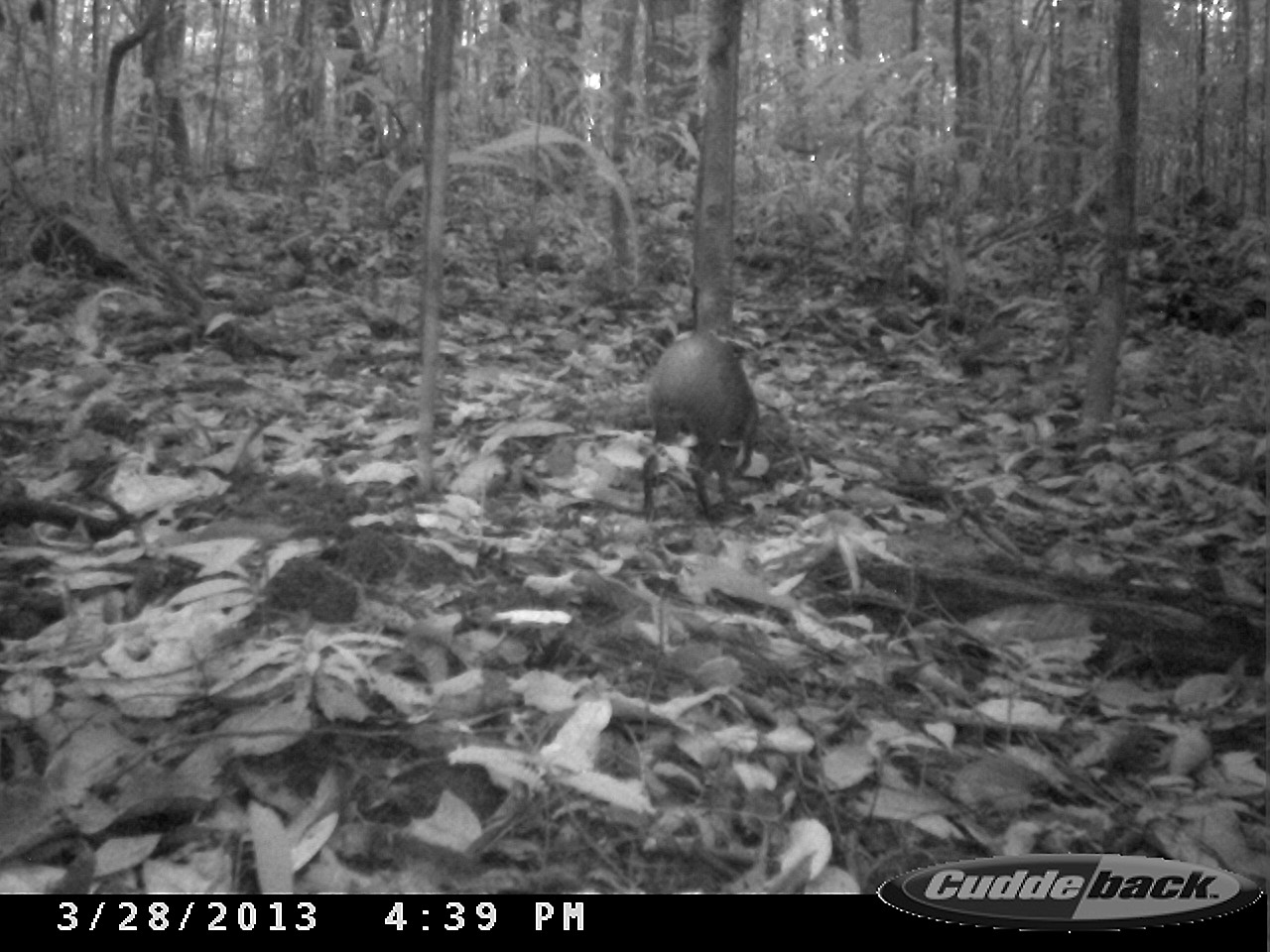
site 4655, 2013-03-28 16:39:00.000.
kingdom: Animalia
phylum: Chordata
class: Mammalia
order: Rodentia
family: Dasyproctidae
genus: Dasyprocta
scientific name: Dasyprocta leporina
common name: red-rumped agouti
Dasyprocta leporina (red-rumped agouti), count 1, age adult.